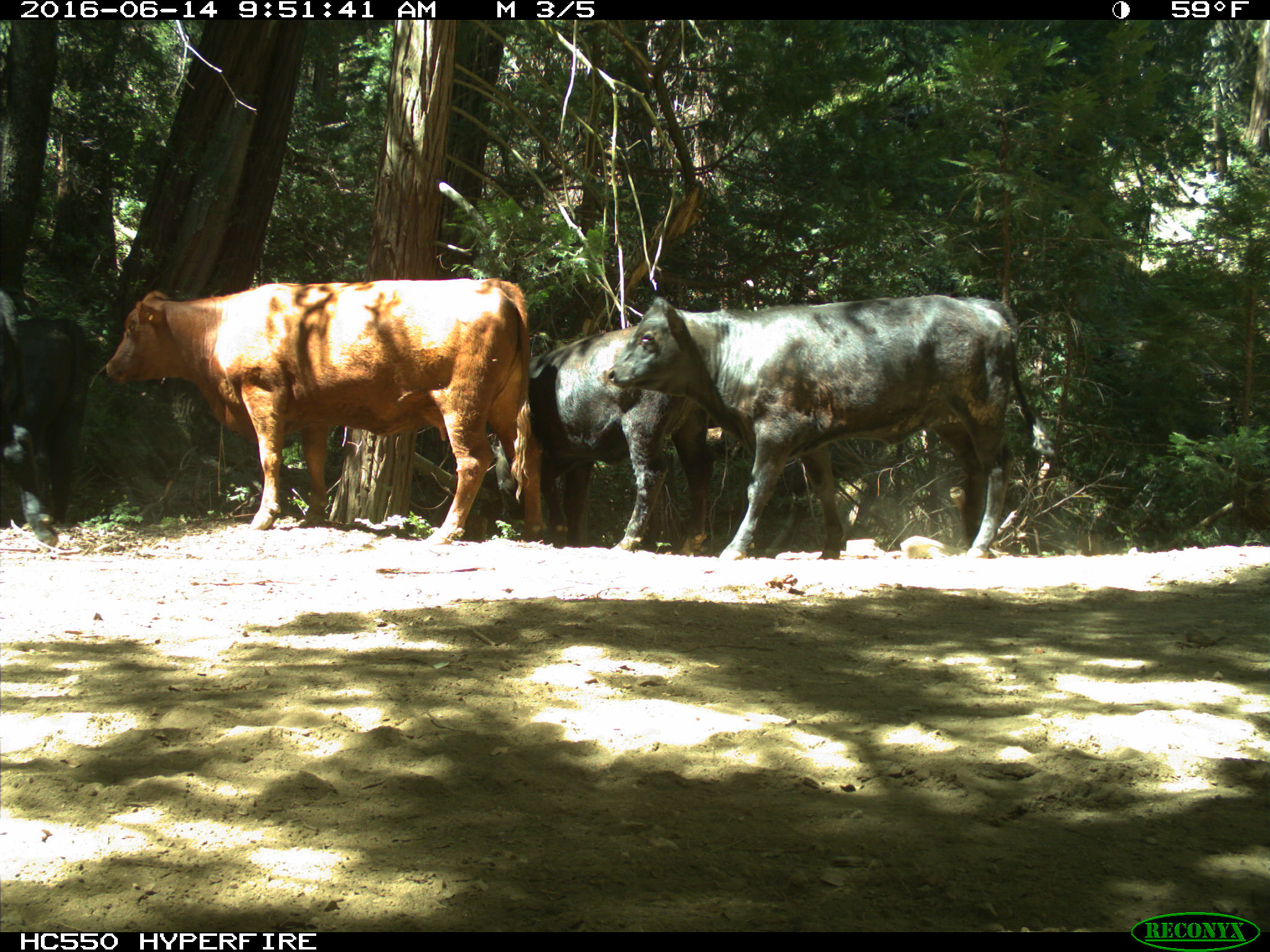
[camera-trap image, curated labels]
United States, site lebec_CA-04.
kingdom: Animalia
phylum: Chordata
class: Mammalia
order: Artiodactyla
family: Bovidae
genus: Bos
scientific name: Bos taurus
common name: domestic cow